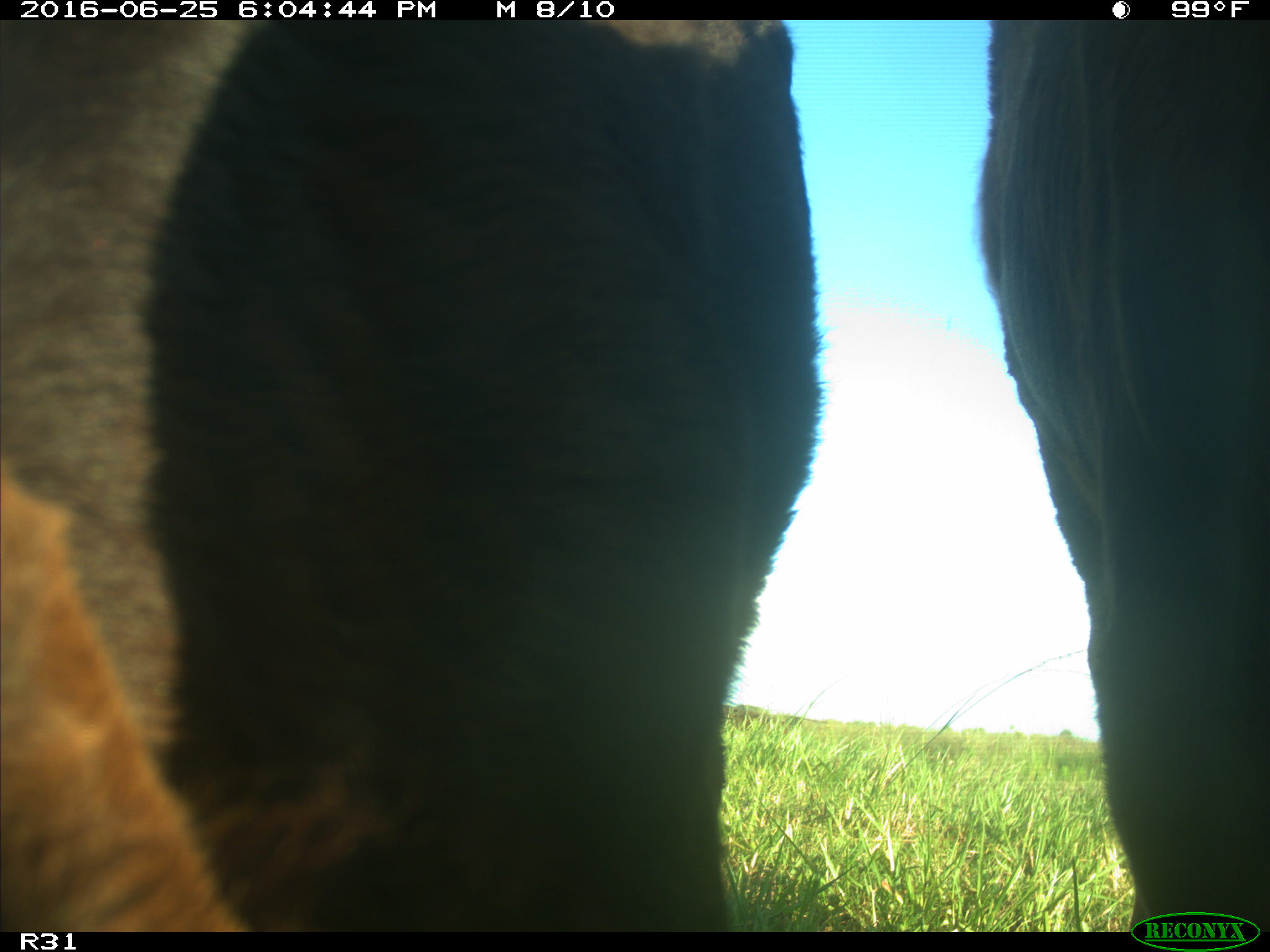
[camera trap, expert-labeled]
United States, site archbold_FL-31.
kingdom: Animalia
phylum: Chordata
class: Mammalia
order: Artiodactyla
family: Bovidae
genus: Bos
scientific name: Bos taurus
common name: domestic cow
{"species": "Bos taurus (domestic cow)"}